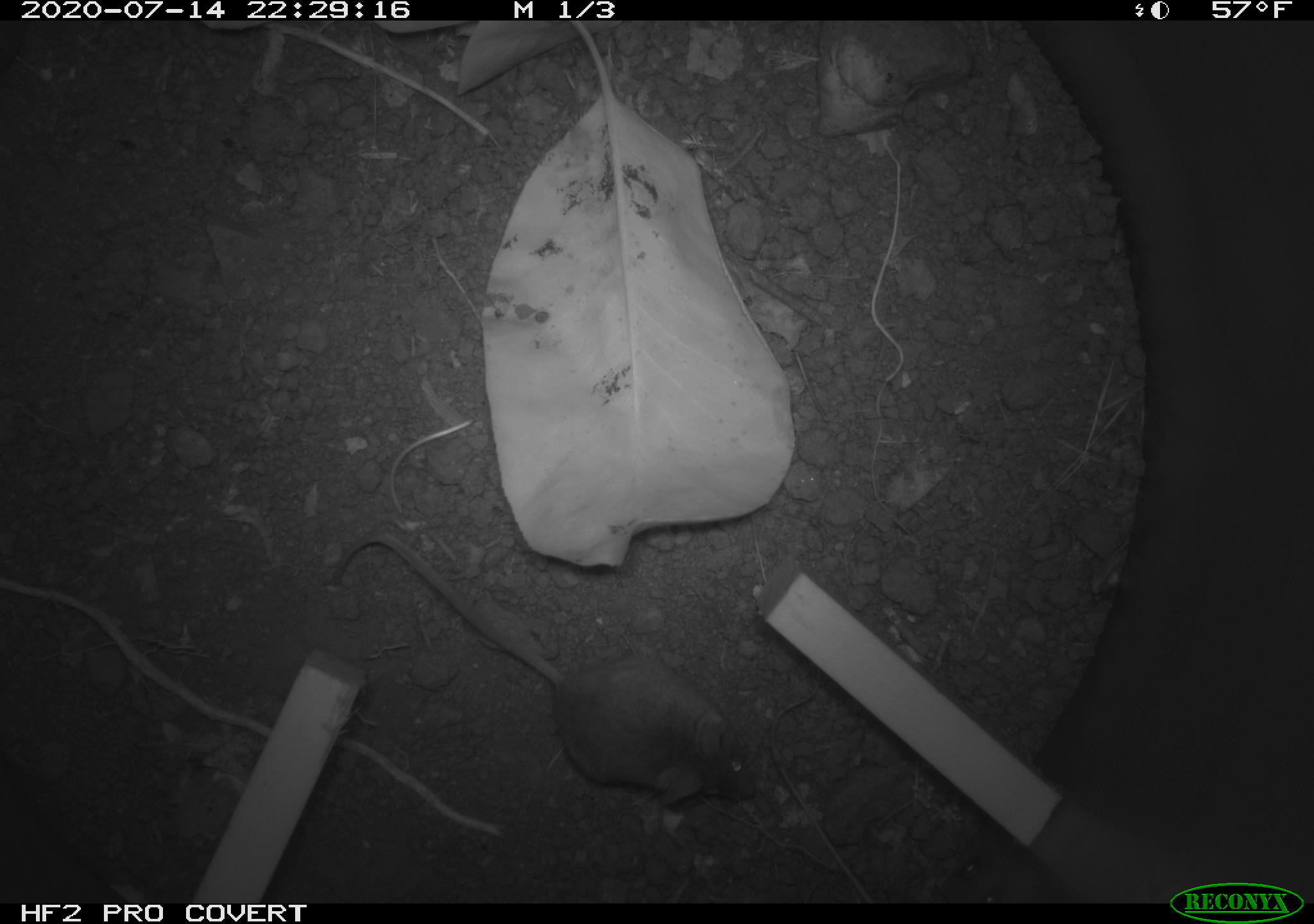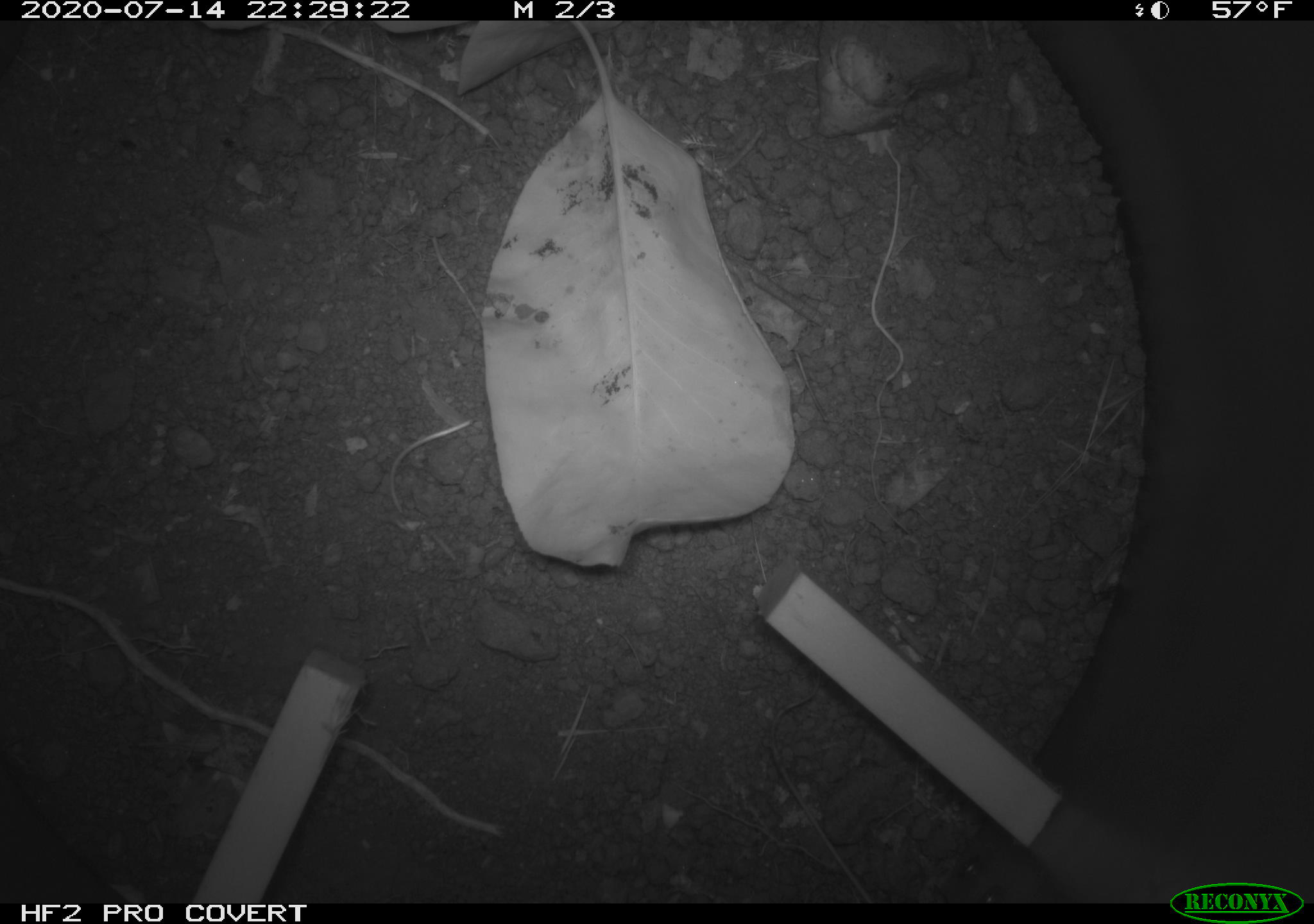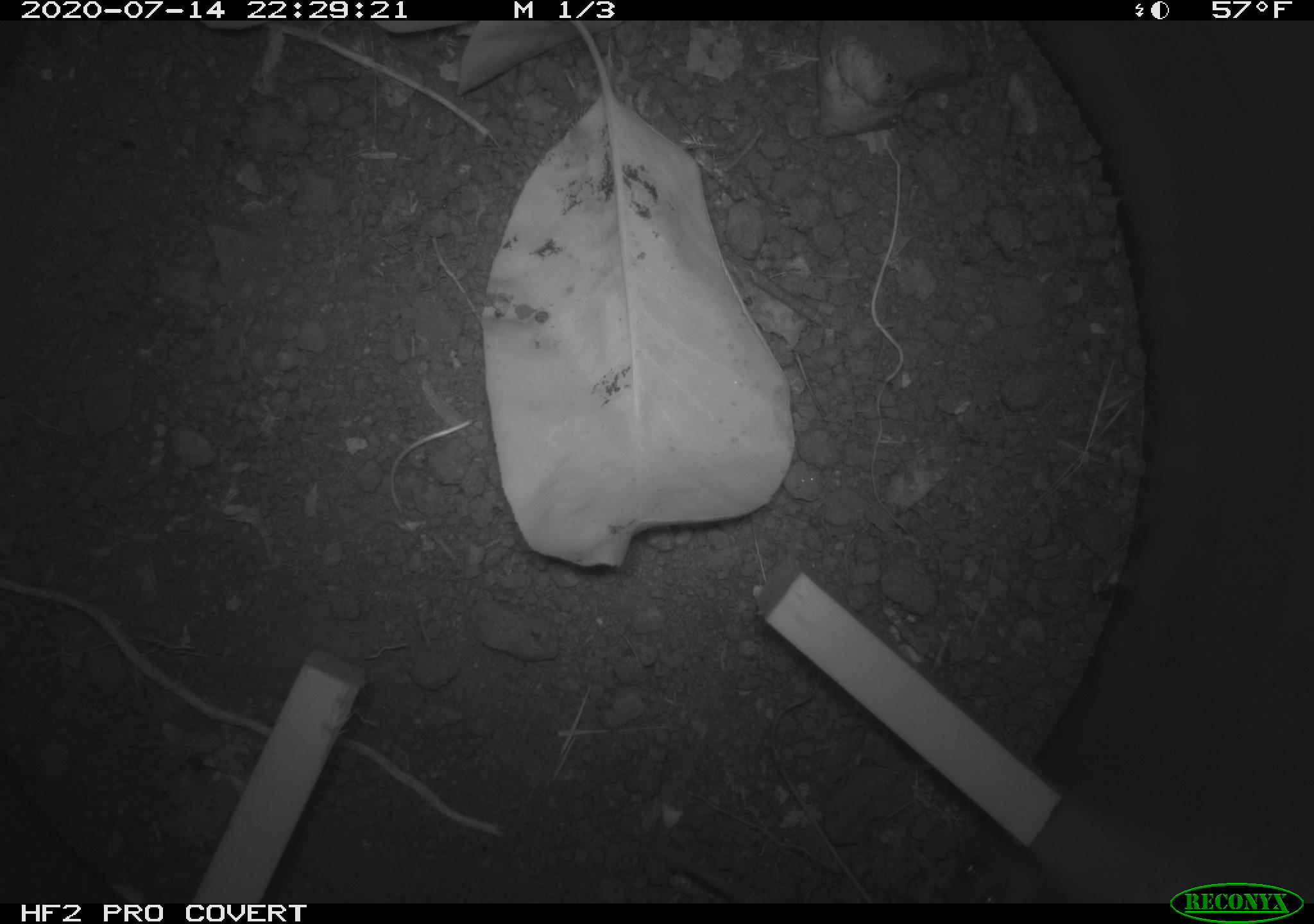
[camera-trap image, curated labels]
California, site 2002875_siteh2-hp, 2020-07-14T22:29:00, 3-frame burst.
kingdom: Animalia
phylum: Chordata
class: Mammalia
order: Rodentia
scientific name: Rodentia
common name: rodent